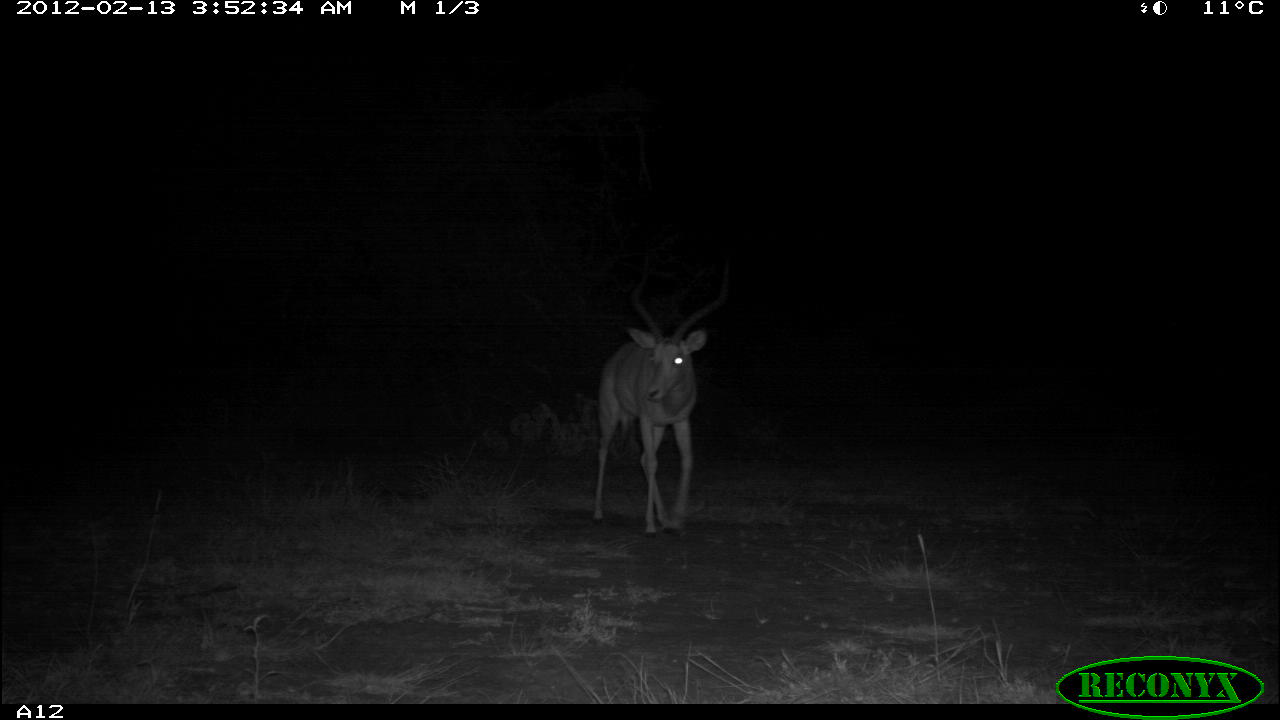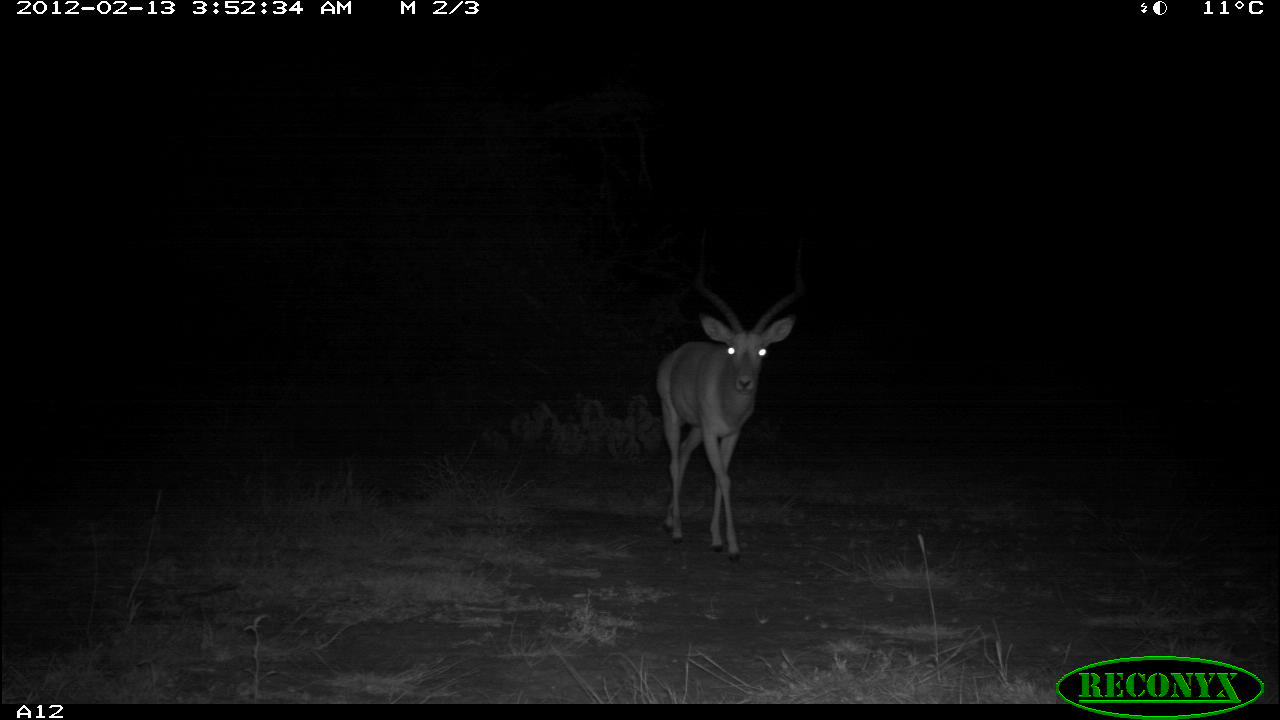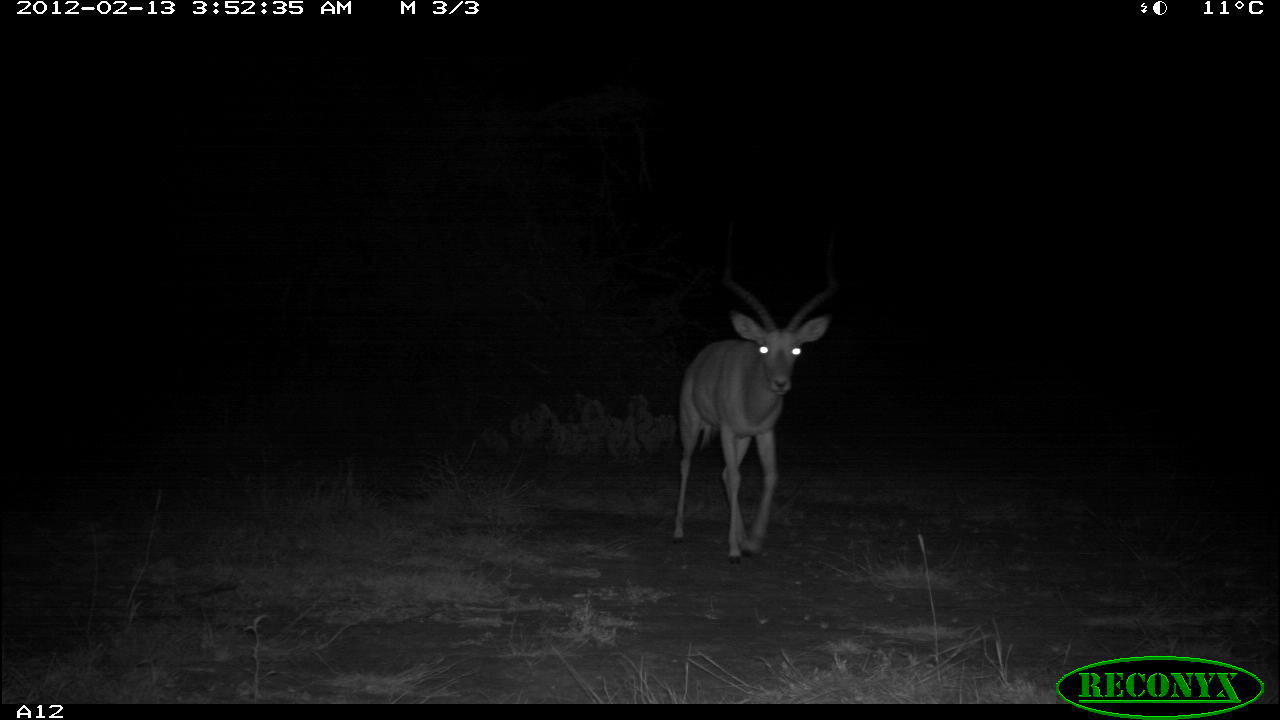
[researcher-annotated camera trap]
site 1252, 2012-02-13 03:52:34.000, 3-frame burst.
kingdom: Animalia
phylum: Chordata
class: Mammalia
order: Artiodactyla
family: Bovidae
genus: Aepyceros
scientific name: Aepyceros melampus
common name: impala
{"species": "Aepyceros melampus (impala)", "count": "1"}